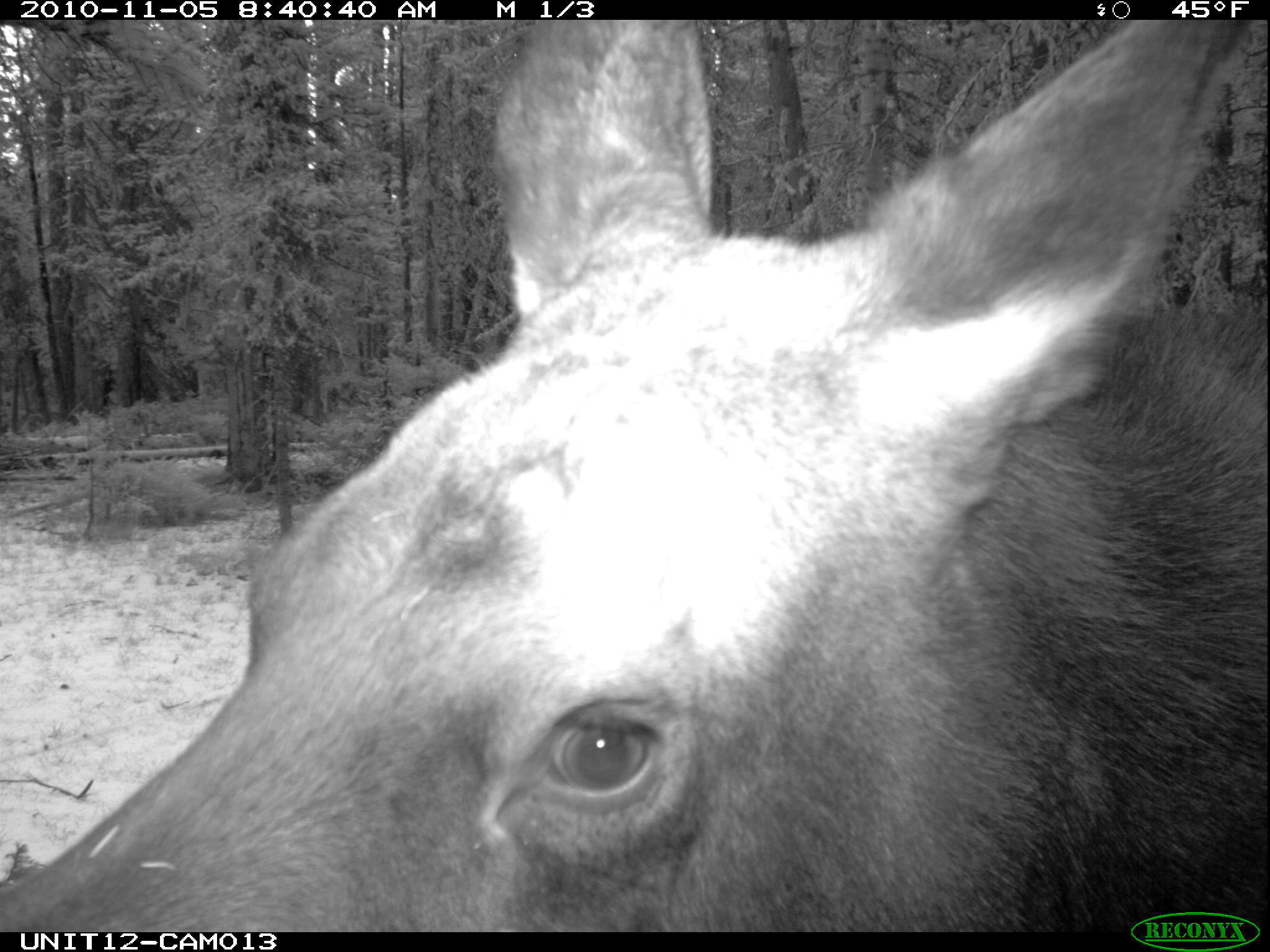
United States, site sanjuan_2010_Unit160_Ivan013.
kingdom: Animalia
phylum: Chordata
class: Mammalia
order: Artiodactyla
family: Cervidae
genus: Alces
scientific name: Alces alces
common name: moose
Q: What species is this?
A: Alces alces (moose).